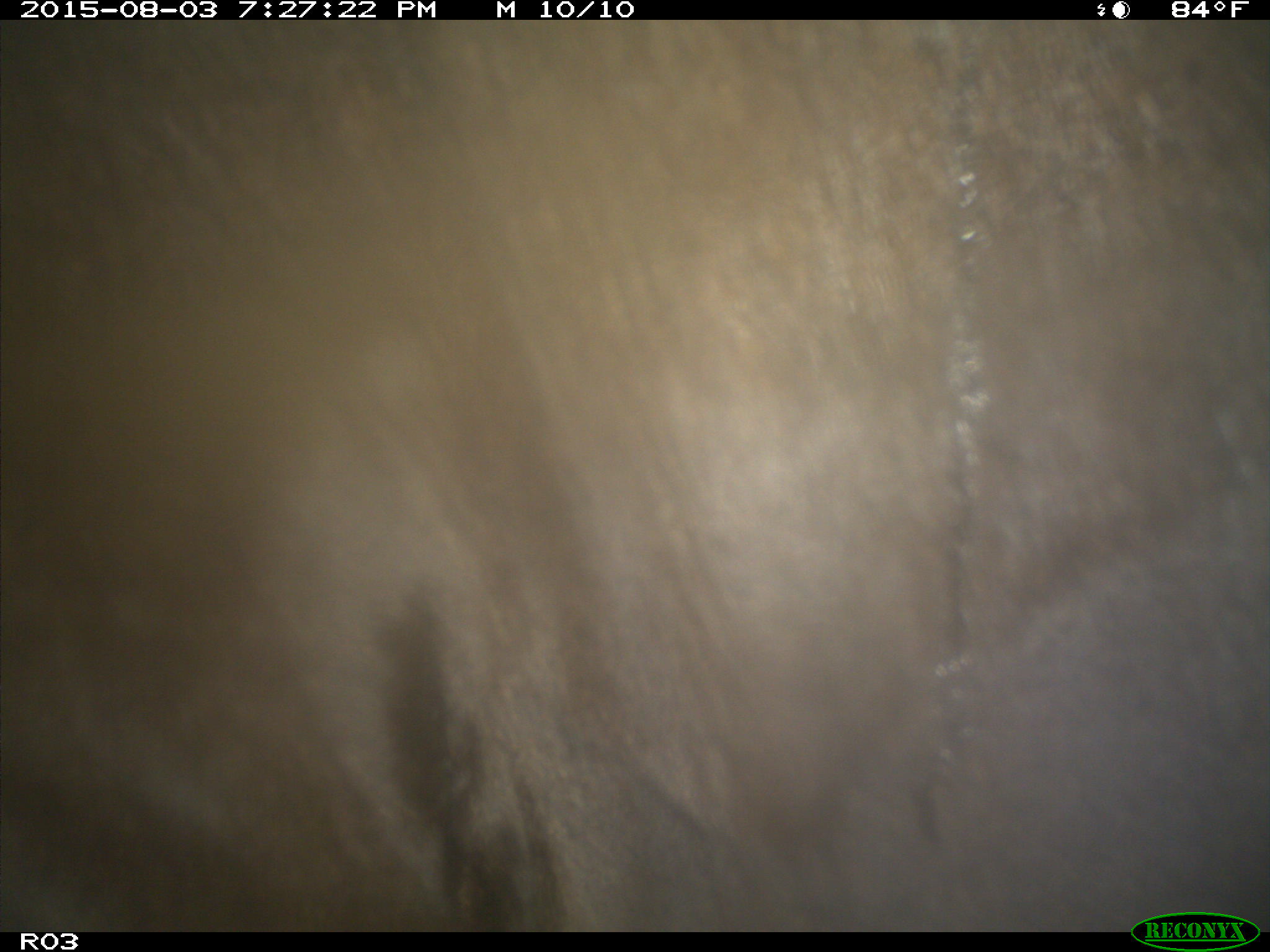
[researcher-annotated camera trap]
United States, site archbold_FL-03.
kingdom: Animalia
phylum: Chordata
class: Mammalia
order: Artiodactyla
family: Bovidae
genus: Bos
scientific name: Bos taurus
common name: domestic cow